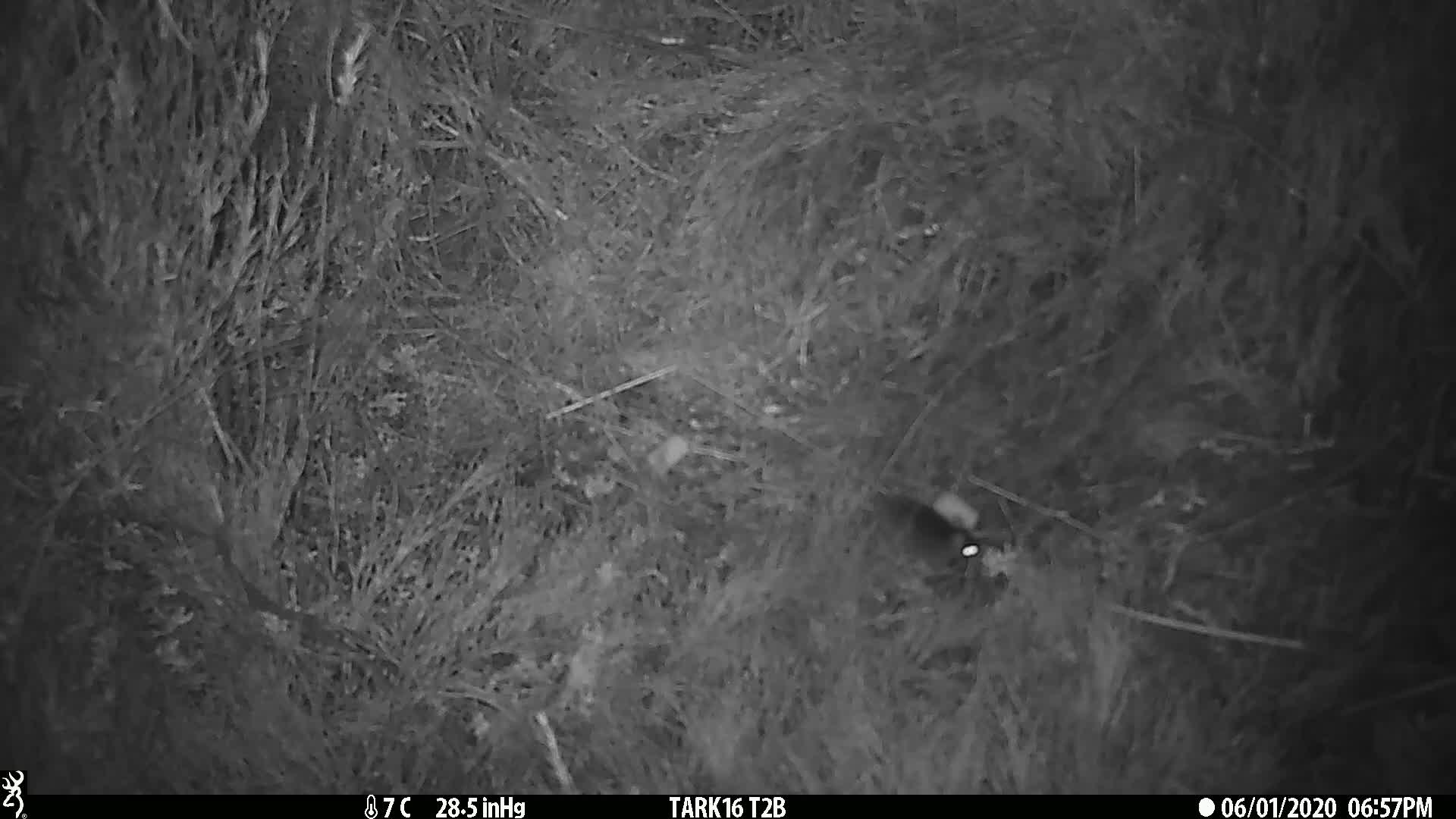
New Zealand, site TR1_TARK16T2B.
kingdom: Animalia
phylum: Chordata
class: Mammalia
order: Rodentia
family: Muridae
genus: Mus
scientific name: Mus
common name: mouse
Mouse (Mus).